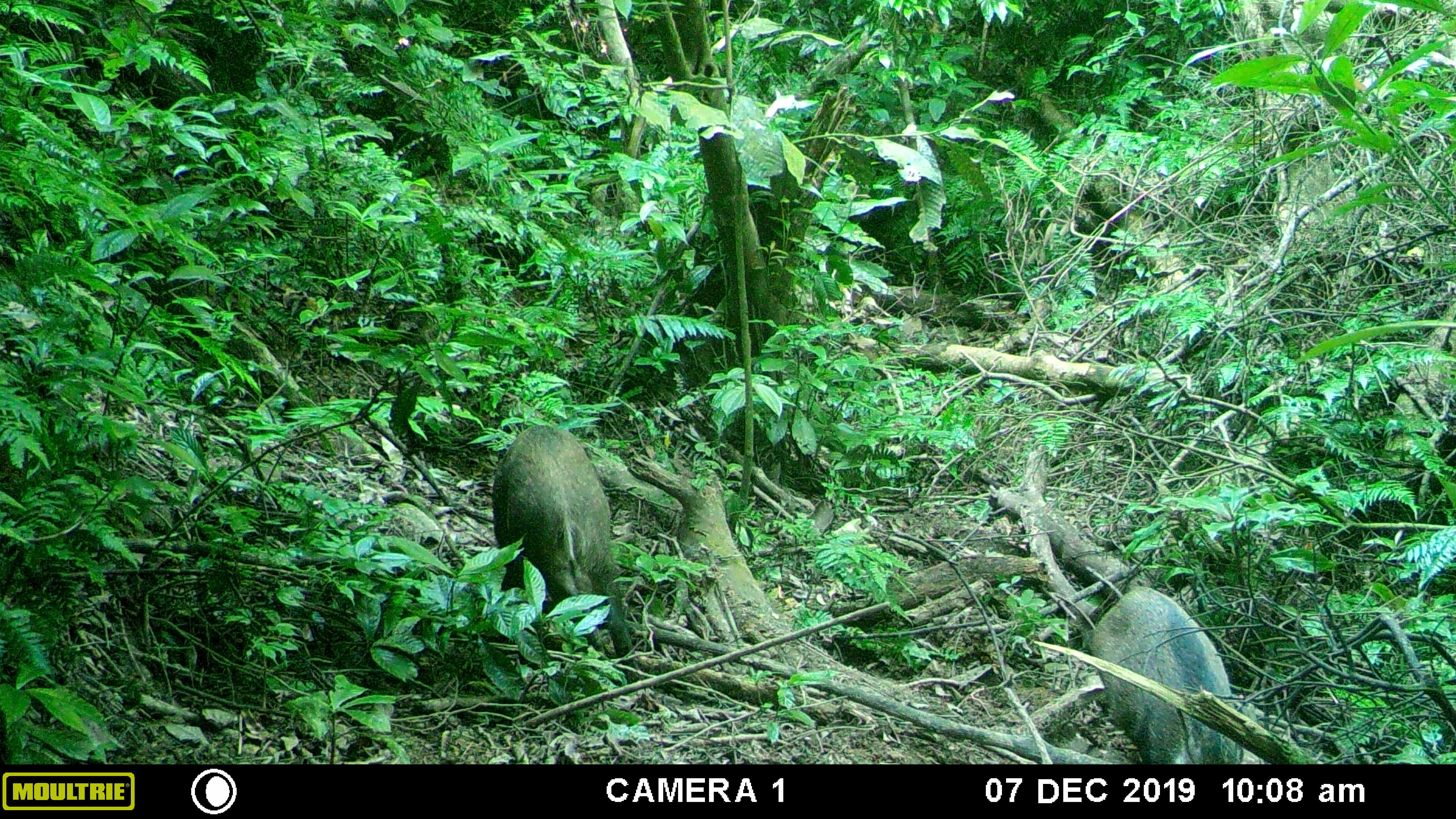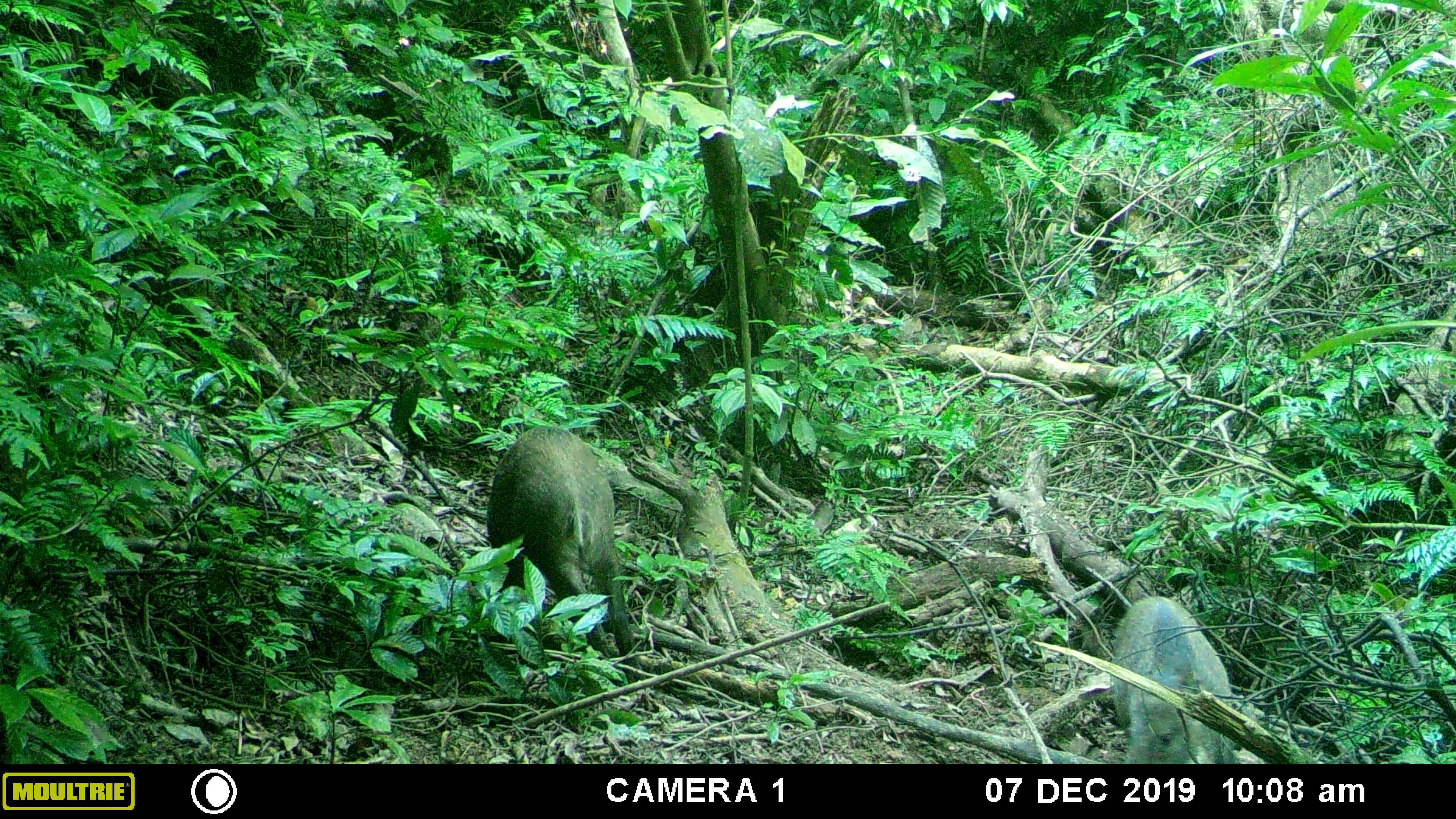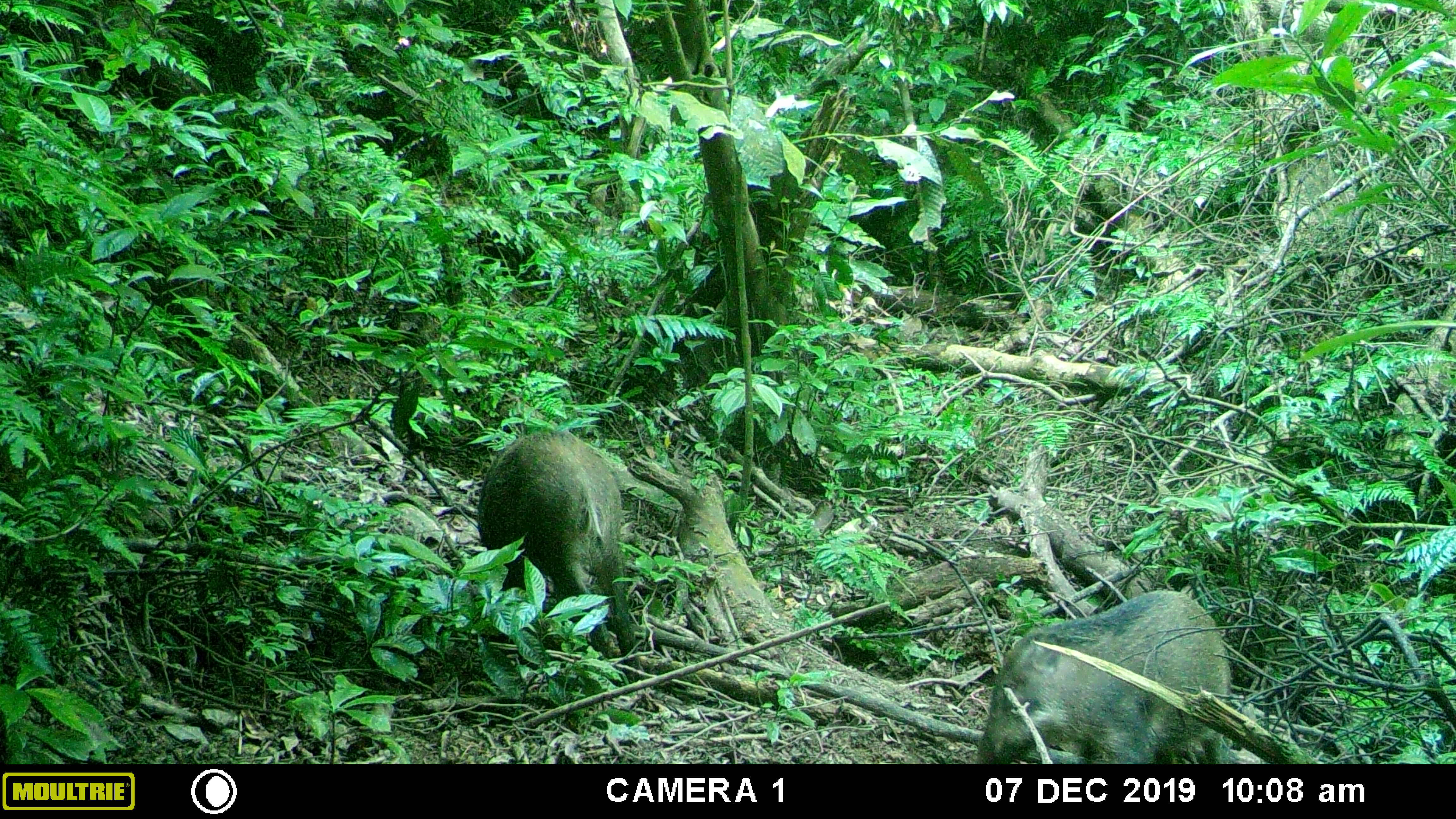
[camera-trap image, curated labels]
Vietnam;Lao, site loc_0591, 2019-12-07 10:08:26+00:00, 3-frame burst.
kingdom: Animalia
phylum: Chordata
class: Mammalia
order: Artiodactyla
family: Suidae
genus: Sus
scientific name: Sus scrofa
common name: eurasian wild pig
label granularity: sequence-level